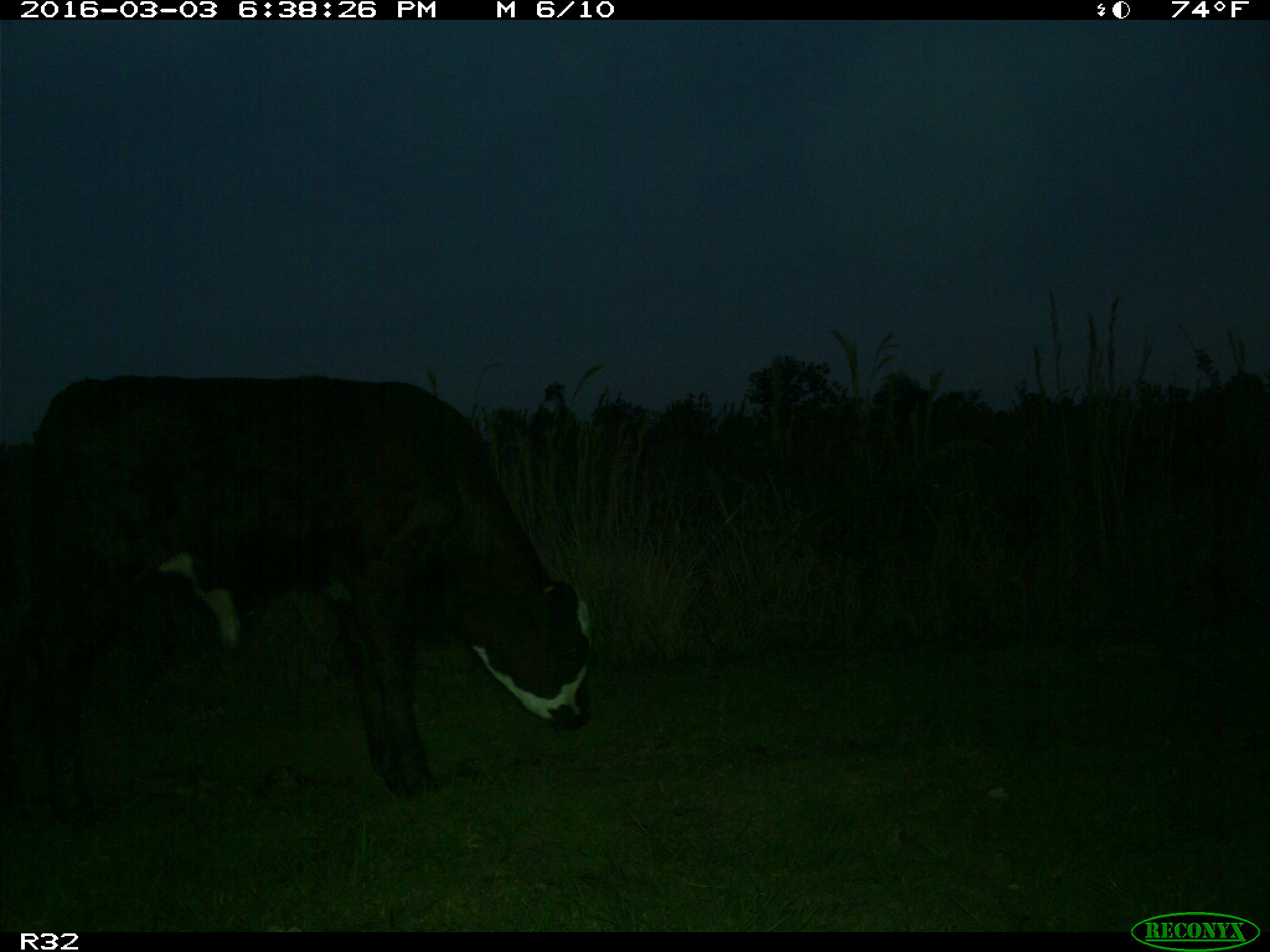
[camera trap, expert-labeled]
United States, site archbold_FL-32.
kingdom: Animalia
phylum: Chordata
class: Mammalia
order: Artiodactyla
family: Bovidae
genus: Bos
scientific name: Bos taurus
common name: domestic cow